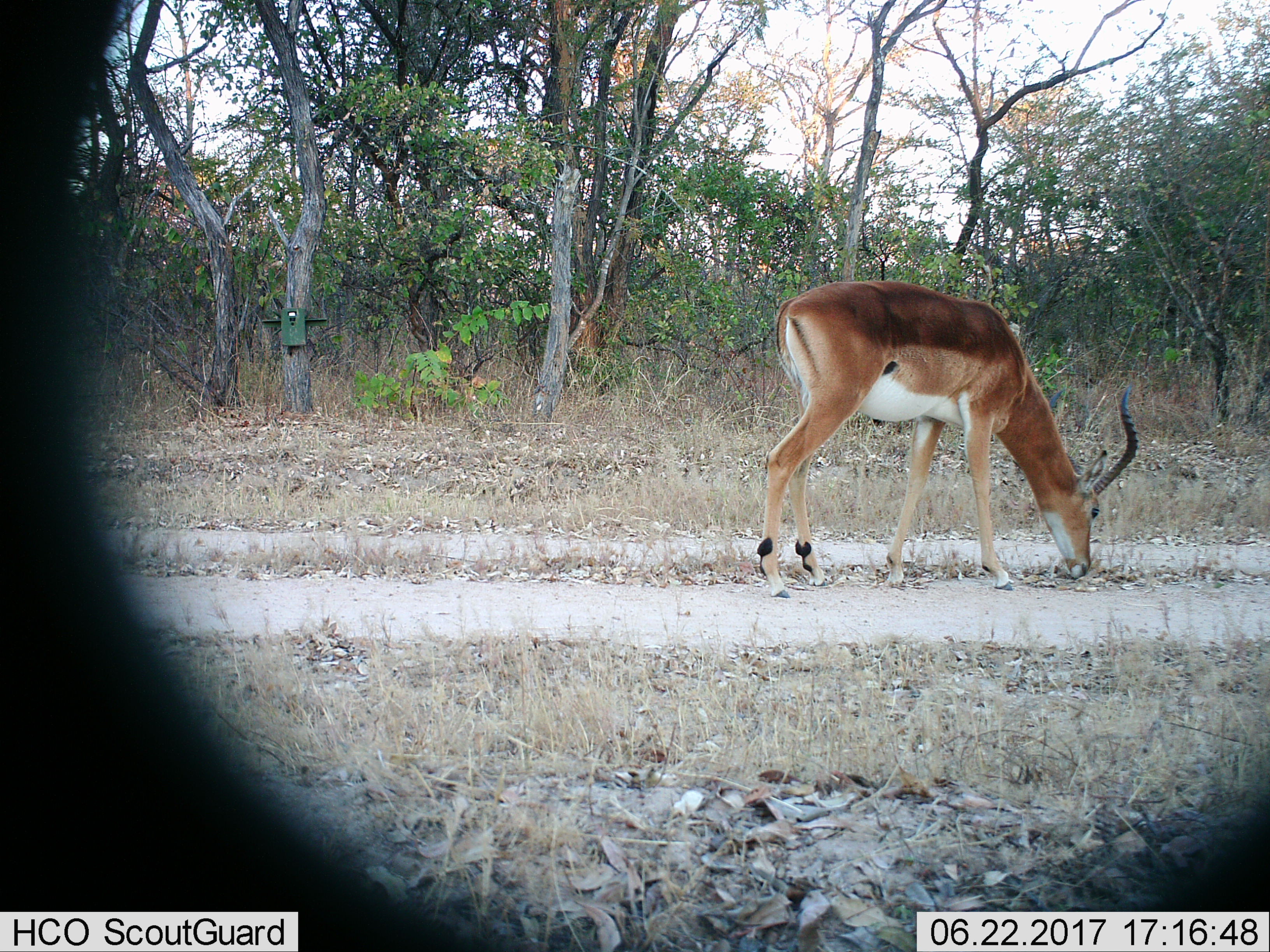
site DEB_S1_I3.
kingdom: Animalia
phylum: Chordata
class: Mammalia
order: Artiodactyla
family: Bovidae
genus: Aepyceros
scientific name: Aepyceros melampus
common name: impala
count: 1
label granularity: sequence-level